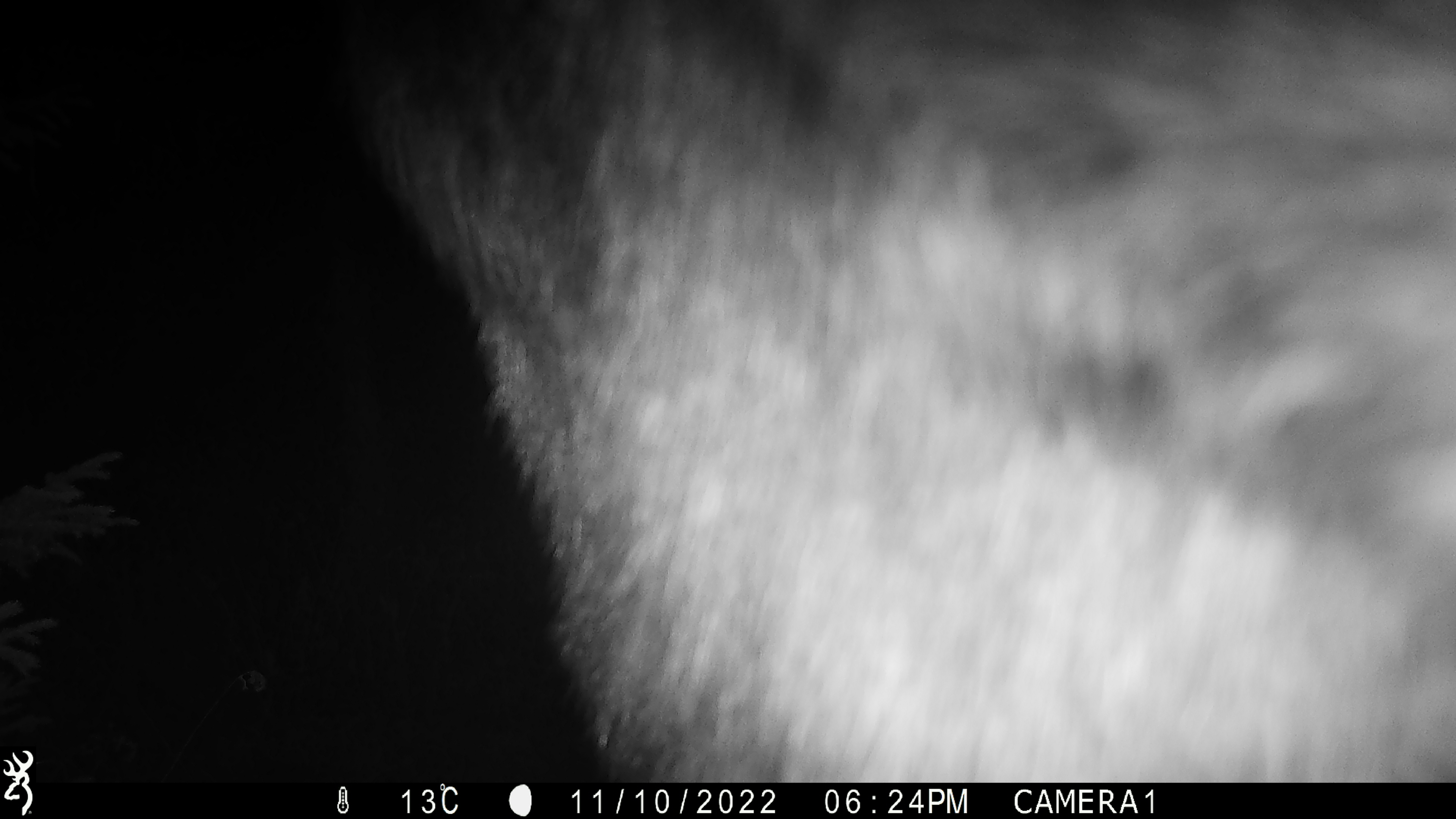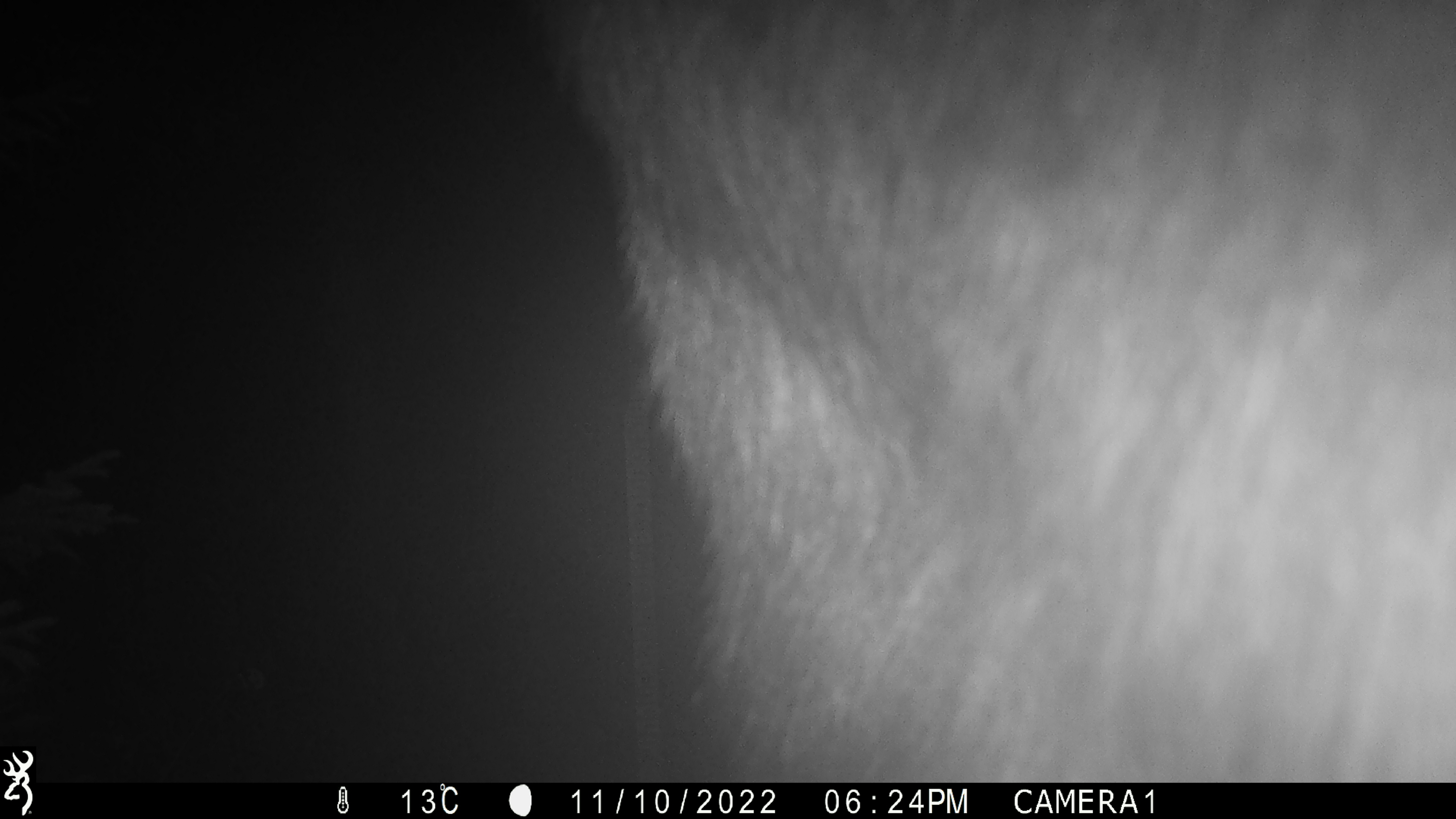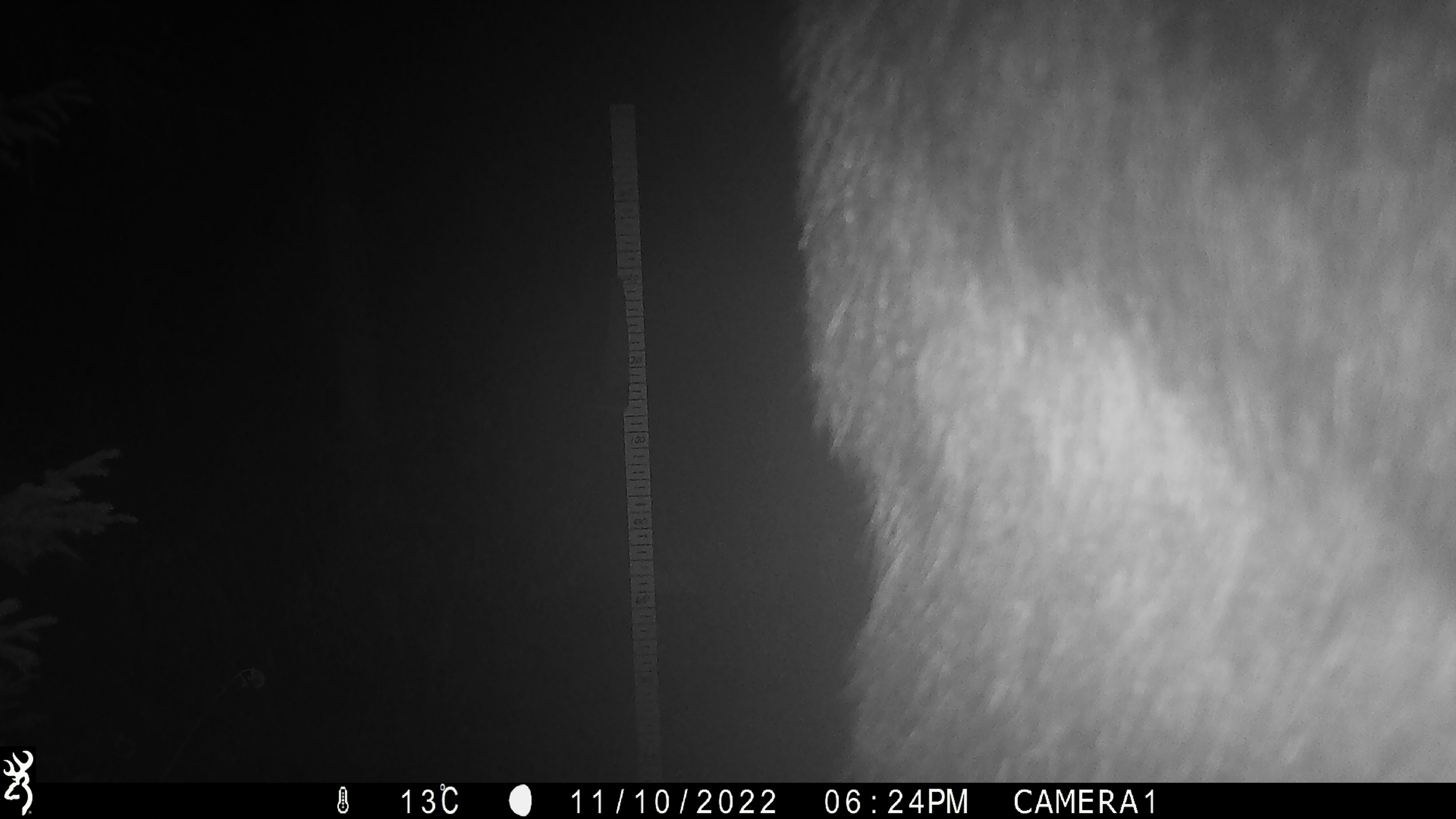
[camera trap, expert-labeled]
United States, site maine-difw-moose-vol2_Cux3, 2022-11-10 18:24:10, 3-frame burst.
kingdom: Animalia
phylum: Chordata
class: Mammalia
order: Artiodactyla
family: Cervidae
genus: Alces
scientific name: Alces alces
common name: moose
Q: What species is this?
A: Moose (Alces alces).